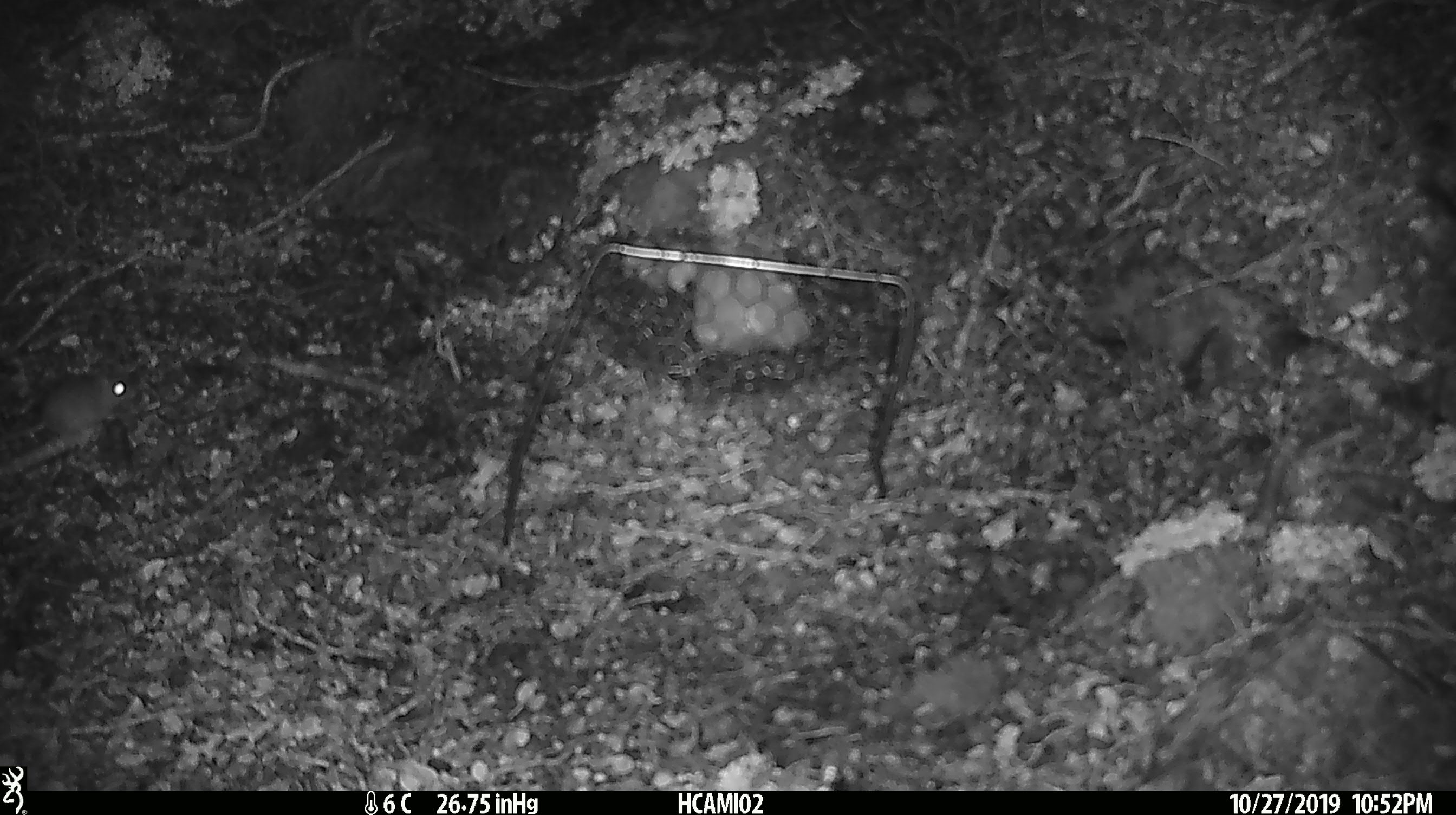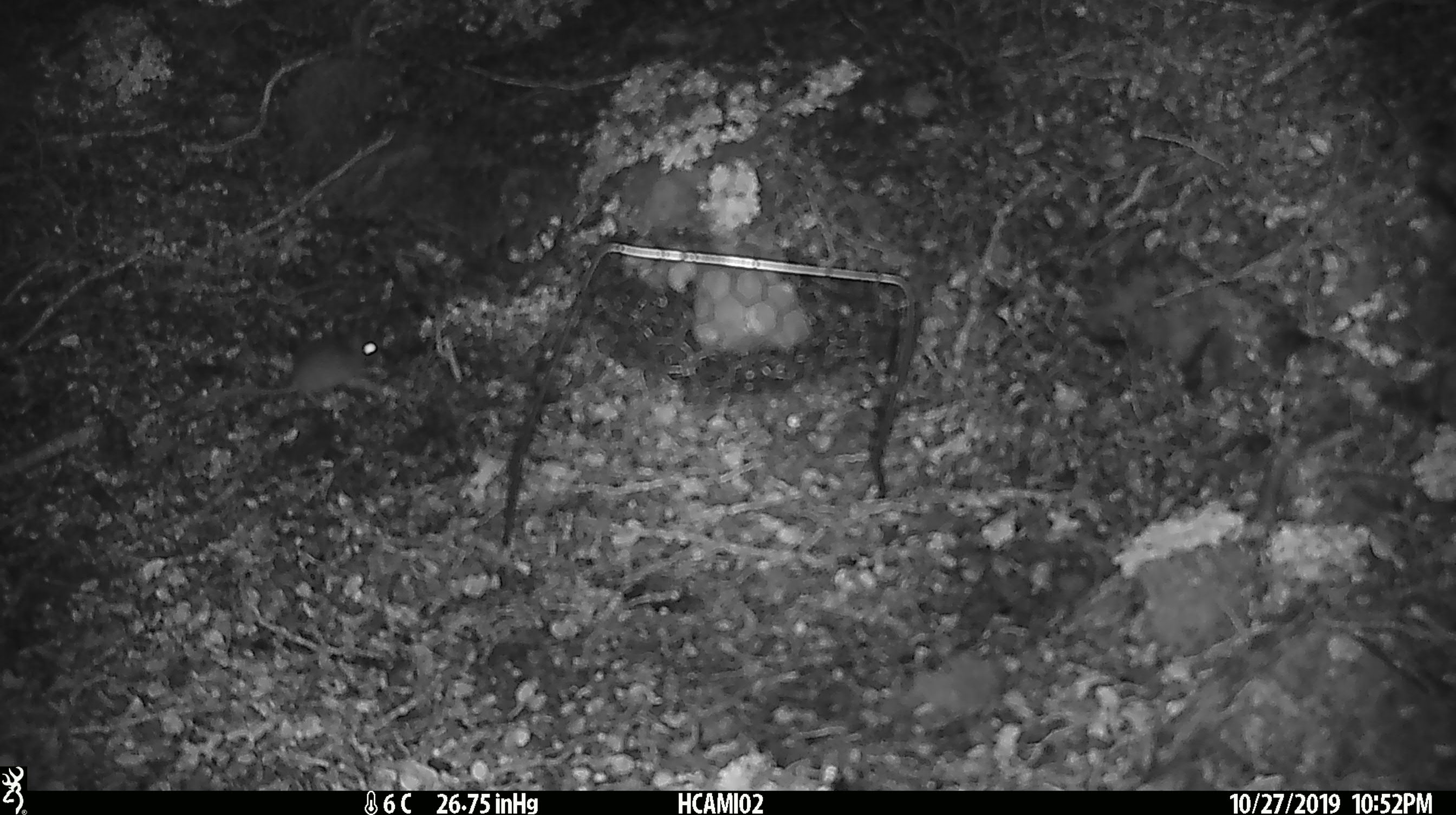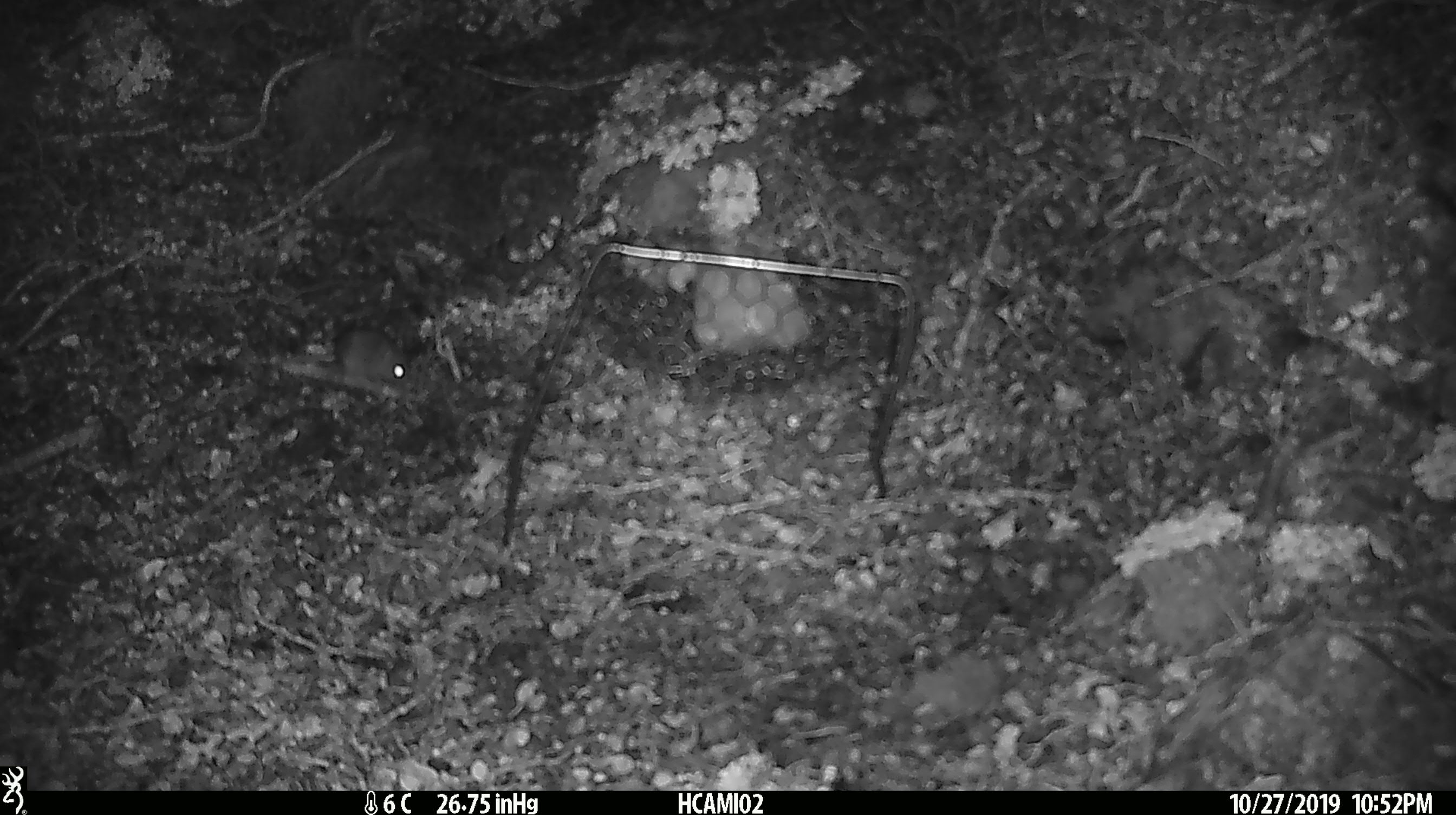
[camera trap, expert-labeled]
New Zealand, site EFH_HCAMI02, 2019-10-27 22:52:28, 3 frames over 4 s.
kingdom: Animalia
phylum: Chordata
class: Mammalia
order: Rodentia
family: Muridae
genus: Mus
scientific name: Mus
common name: mouse